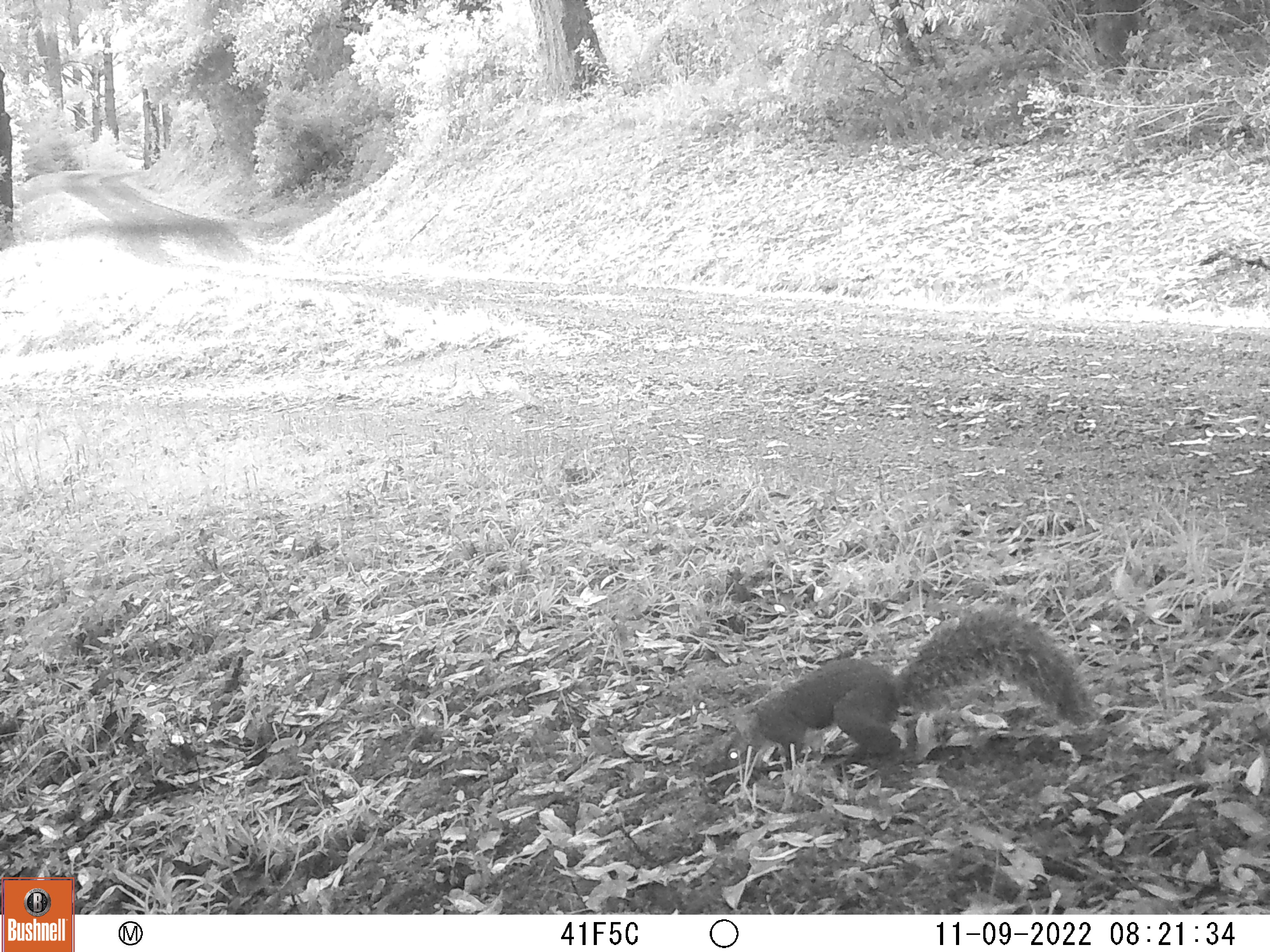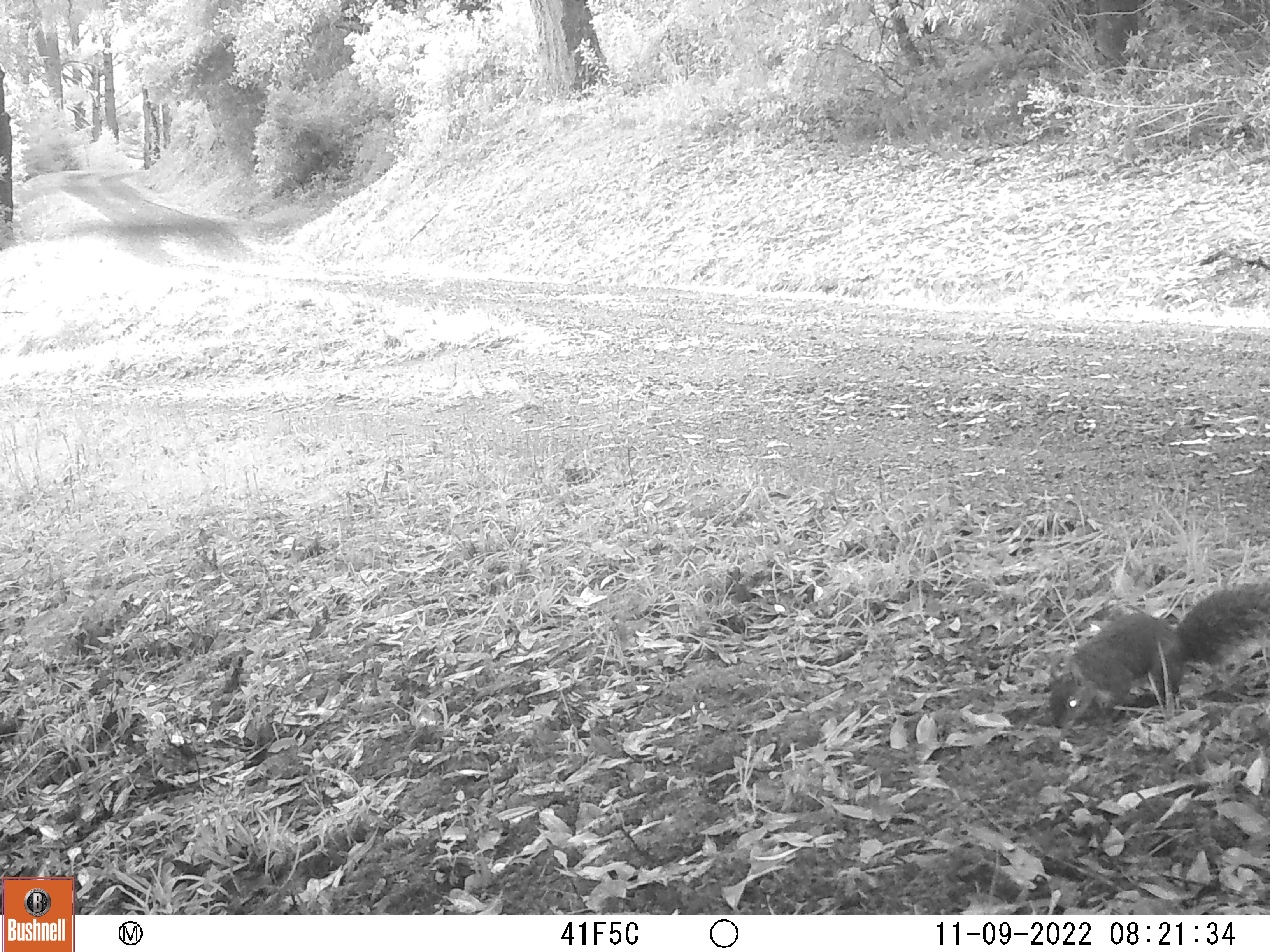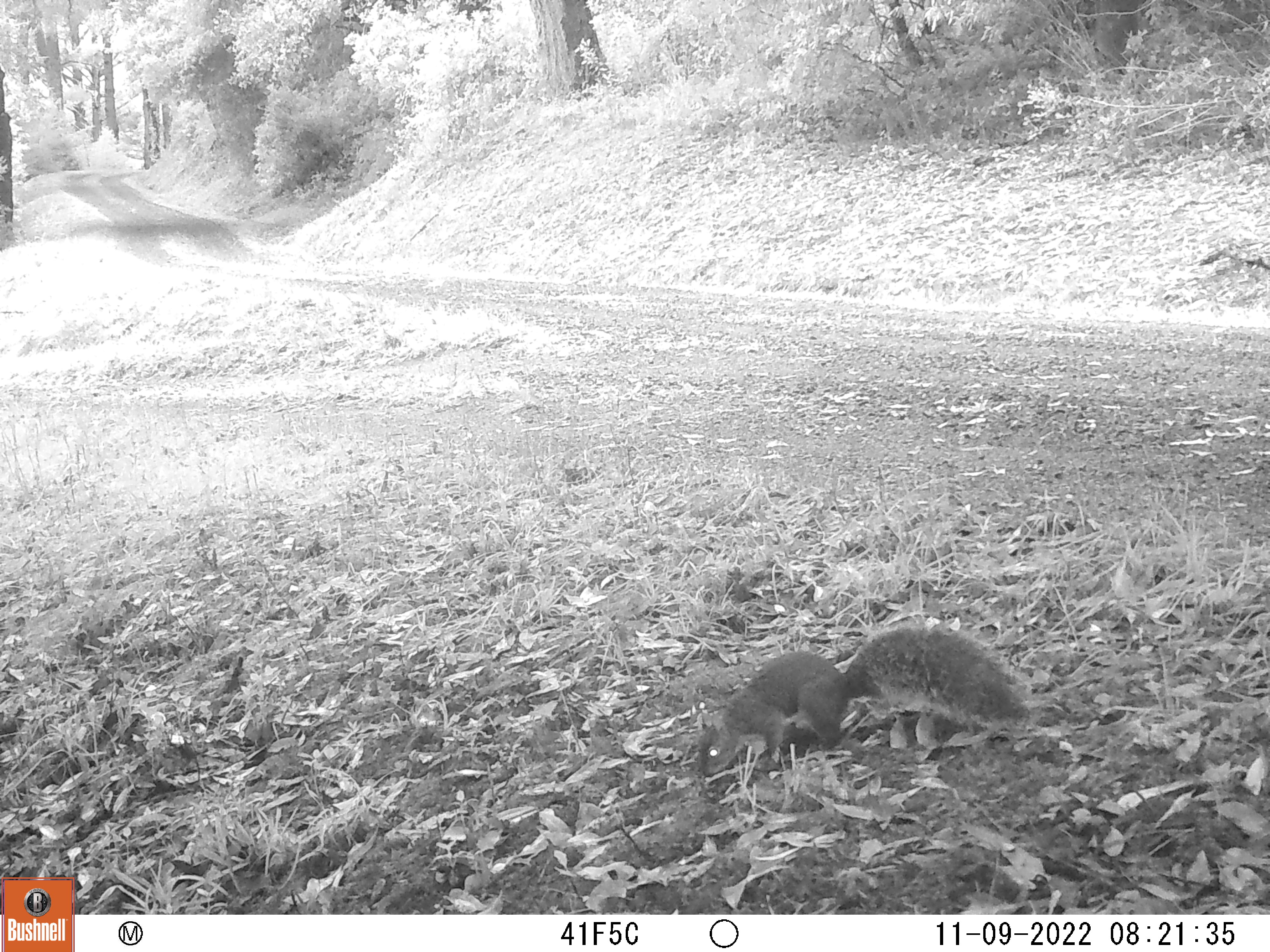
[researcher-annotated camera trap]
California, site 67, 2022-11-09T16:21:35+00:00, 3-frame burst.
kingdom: Animalia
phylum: Chordata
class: Mammalia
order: Rodentia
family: Sciuridae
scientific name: Sciuridae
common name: squirrel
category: unknown squirrel